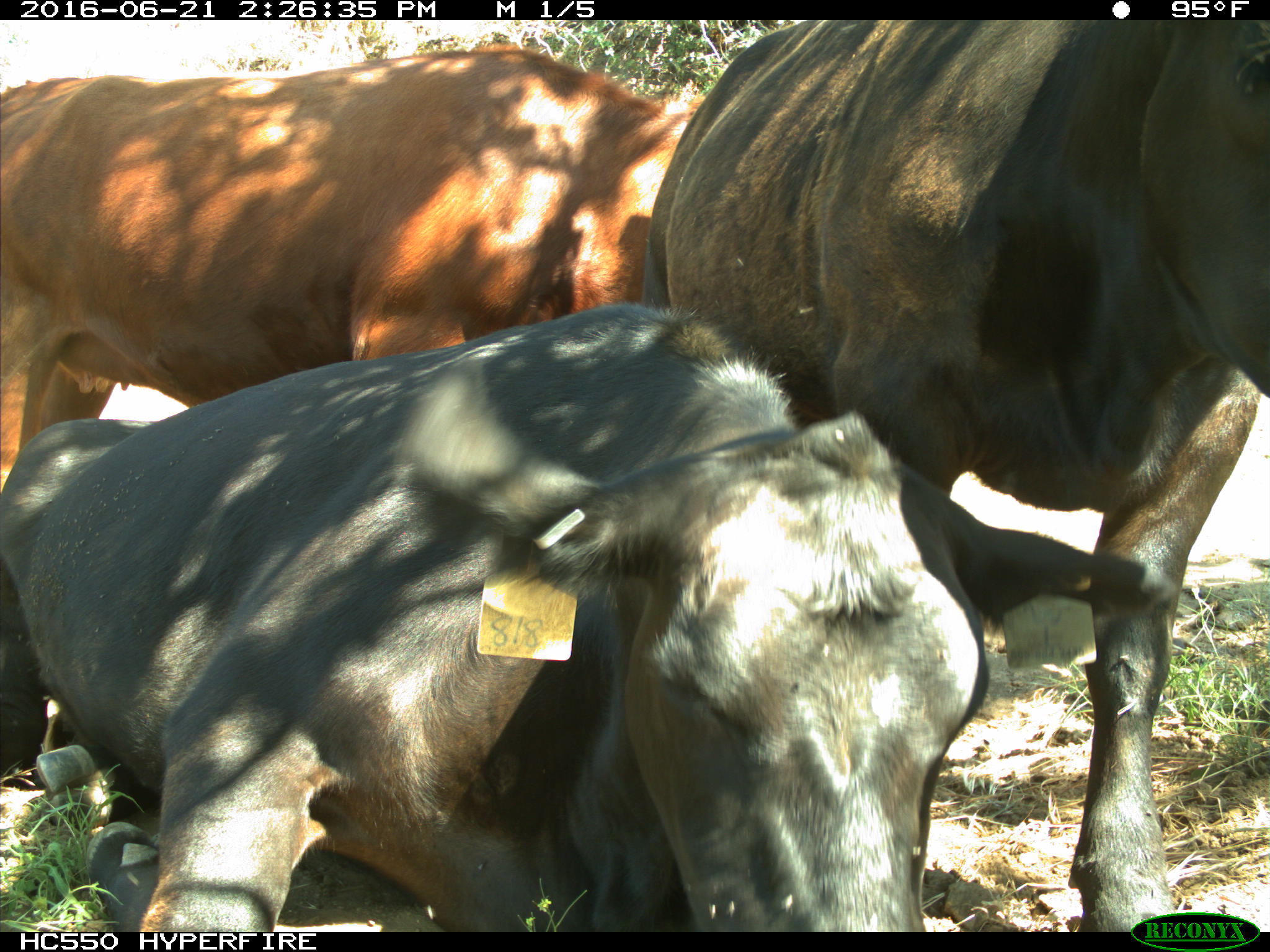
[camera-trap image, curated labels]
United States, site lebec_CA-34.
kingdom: Animalia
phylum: Chordata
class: Mammalia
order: Artiodactyla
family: Bovidae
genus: Bos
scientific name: Bos taurus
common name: domestic cow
Bos taurus (domestic cow).